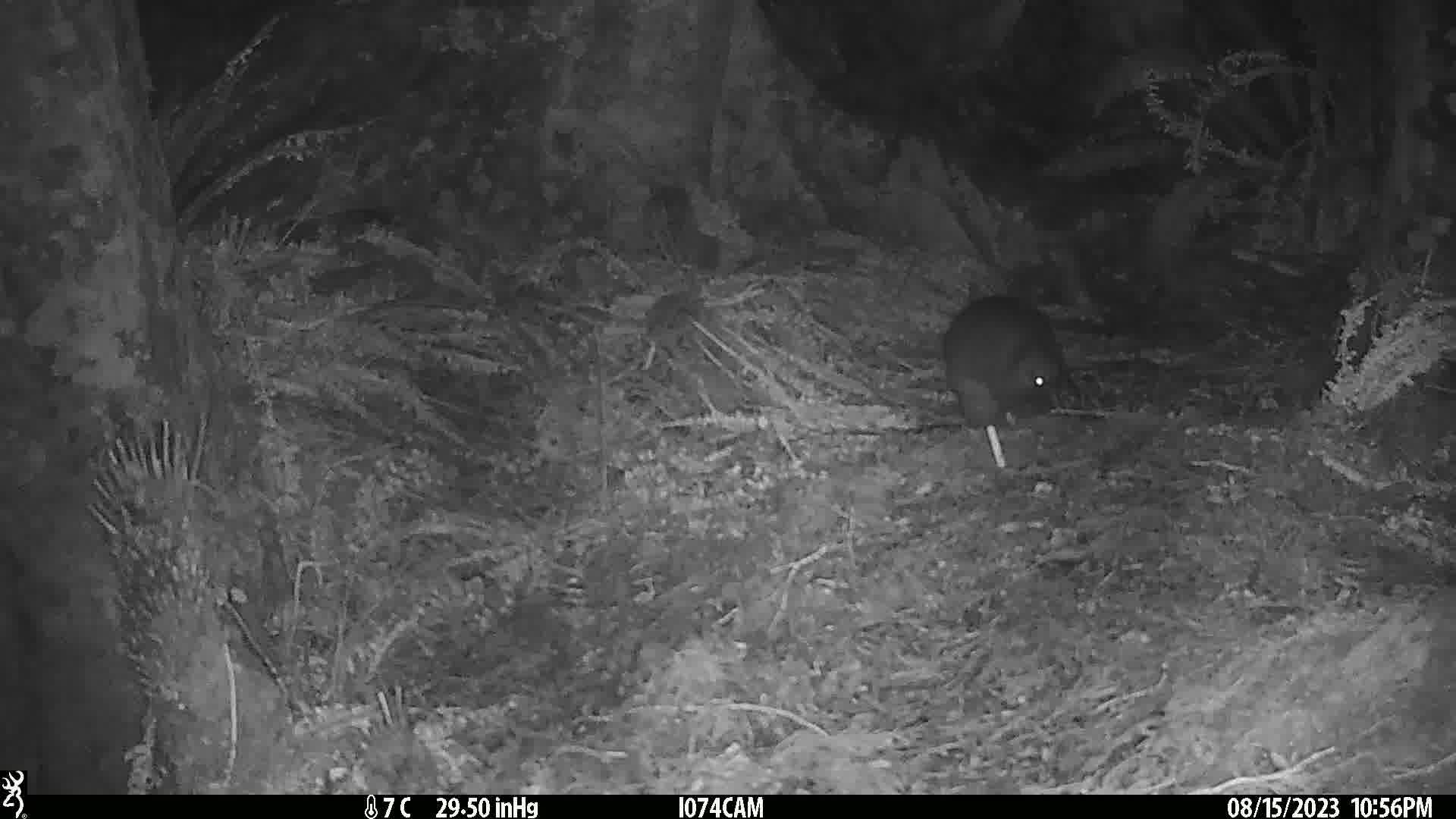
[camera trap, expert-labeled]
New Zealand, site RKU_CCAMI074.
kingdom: Animalia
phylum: Chordata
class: Aves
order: Apterygiformes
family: Apterygidae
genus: Apteryx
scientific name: Apteryx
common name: kiwi